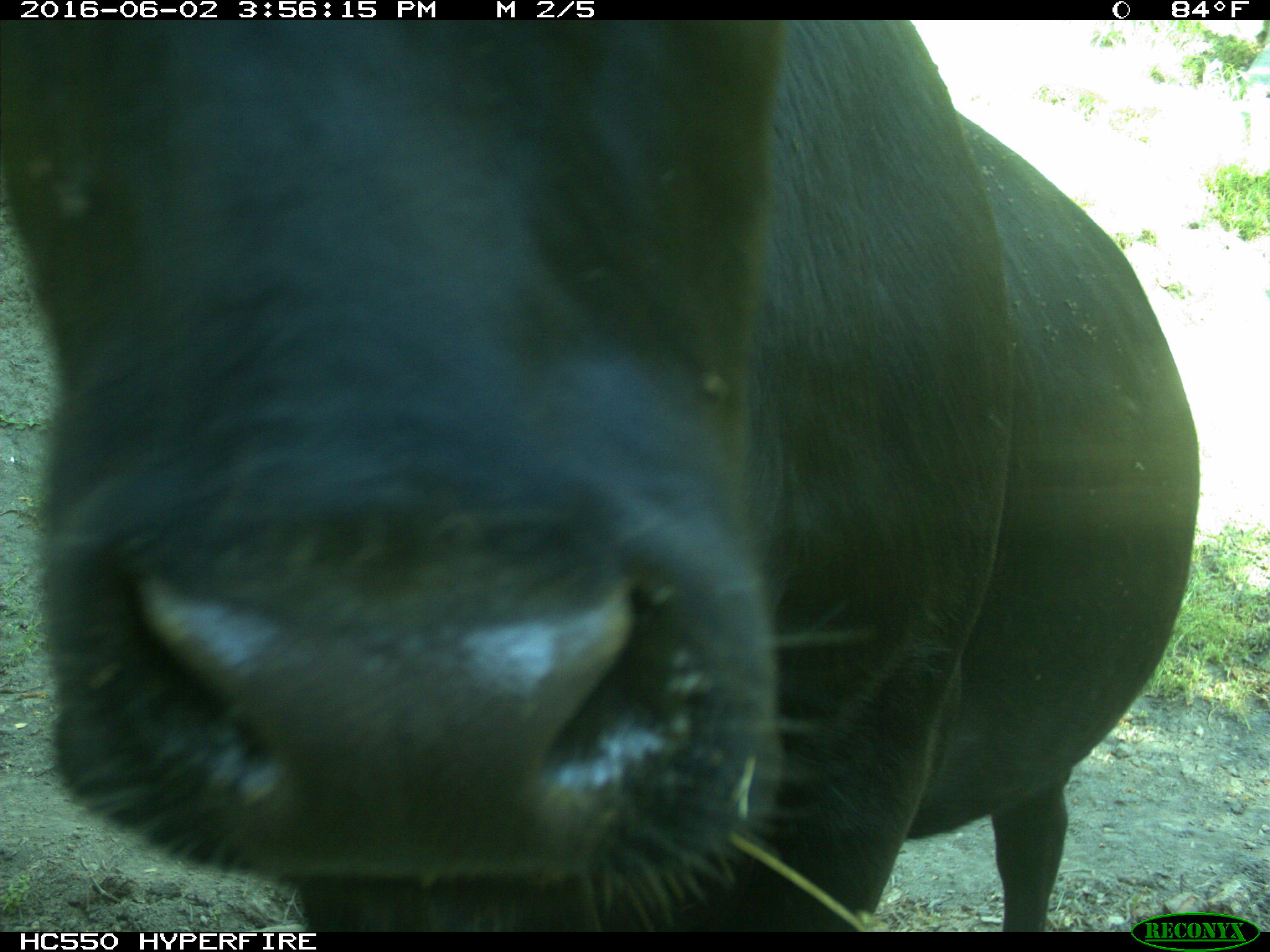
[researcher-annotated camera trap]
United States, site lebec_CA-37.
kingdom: Animalia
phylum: Chordata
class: Mammalia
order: Artiodactyla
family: Bovidae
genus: Bos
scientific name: Bos taurus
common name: domestic cow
Bos taurus (domestic cow).